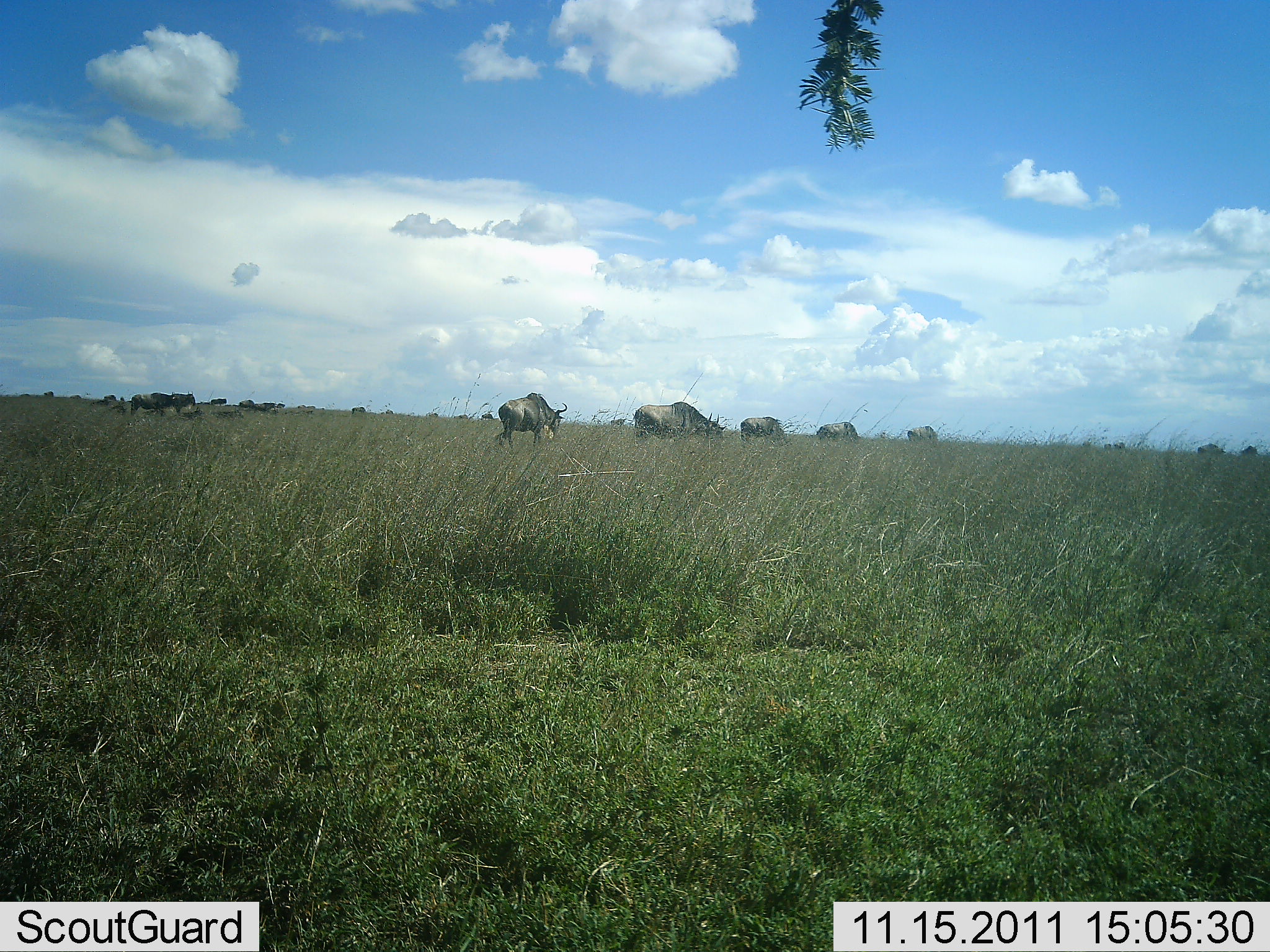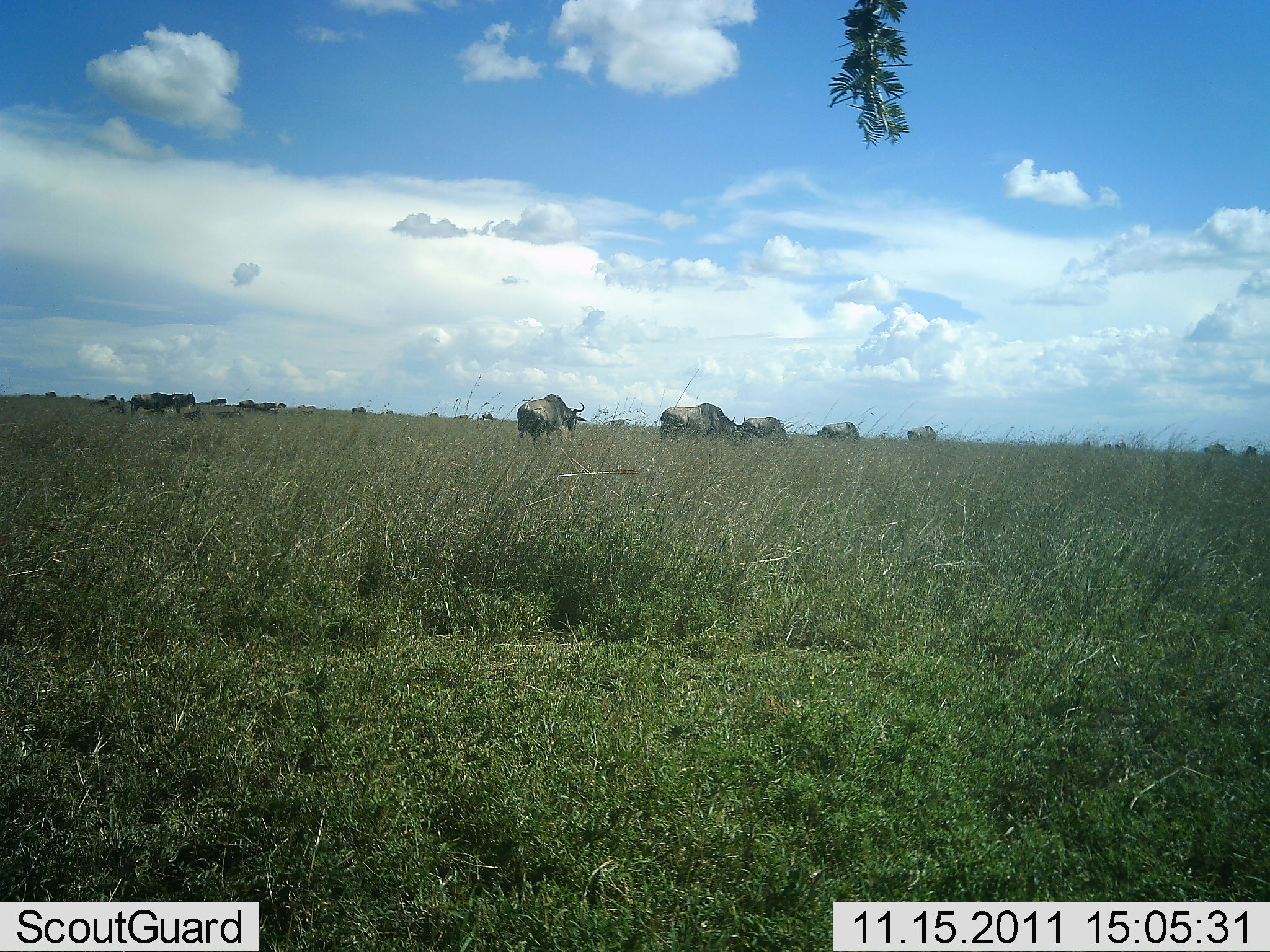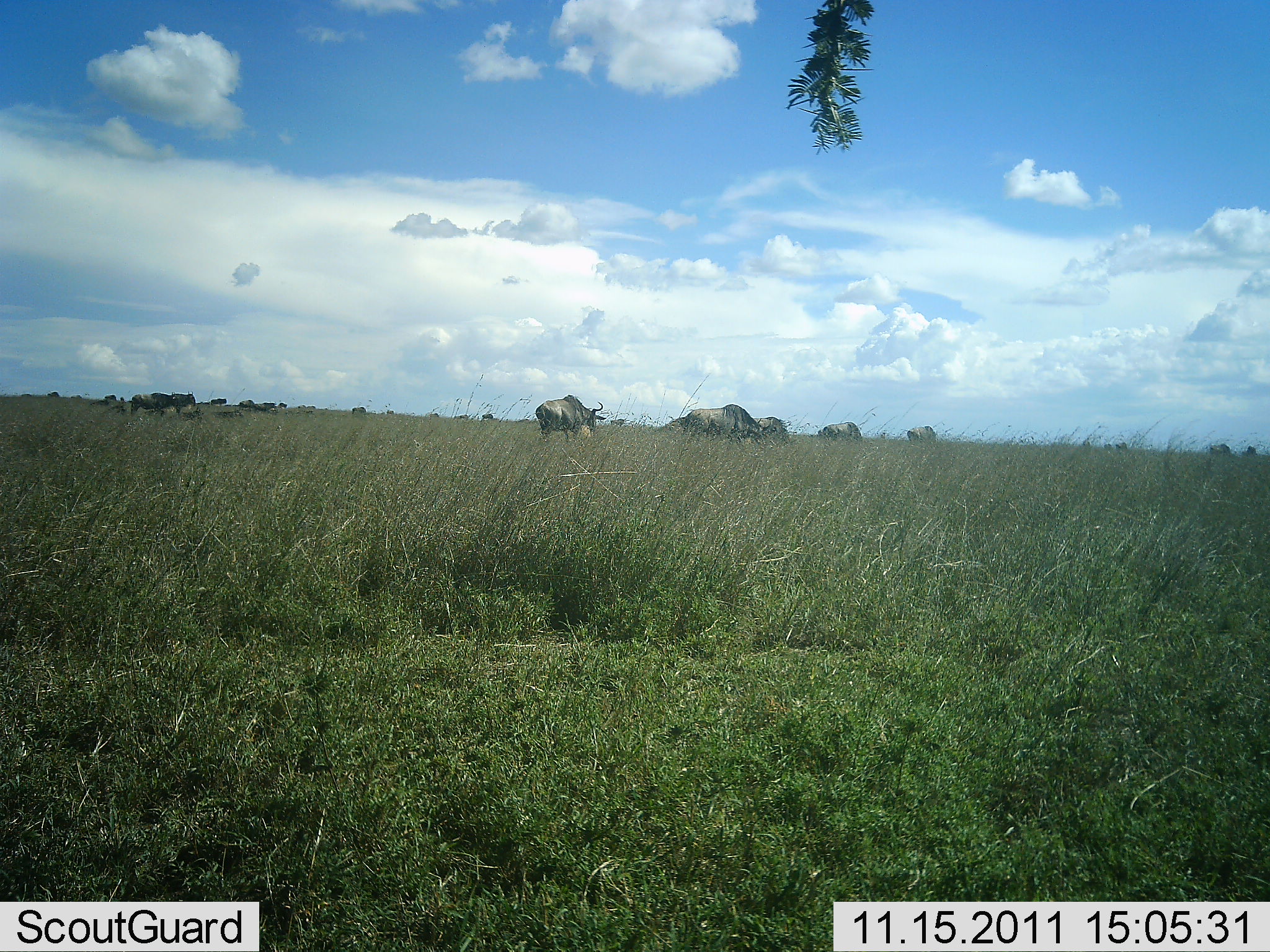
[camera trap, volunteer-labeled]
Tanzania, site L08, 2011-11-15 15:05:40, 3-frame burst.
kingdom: Animalia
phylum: Chordata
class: Mammalia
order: Artiodactyla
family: Bovidae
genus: Connochaetes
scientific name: Connochaetes taurinus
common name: blue wildebeest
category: wildebeest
Wildebeest (blue wildebeest) (Connochaetes taurinus), count 11-50. Behavior (volunteer vote fractions): standing 43%, resting 0%, moving 71%, interacting 0%. Young present (vote fraction): 0%. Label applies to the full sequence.